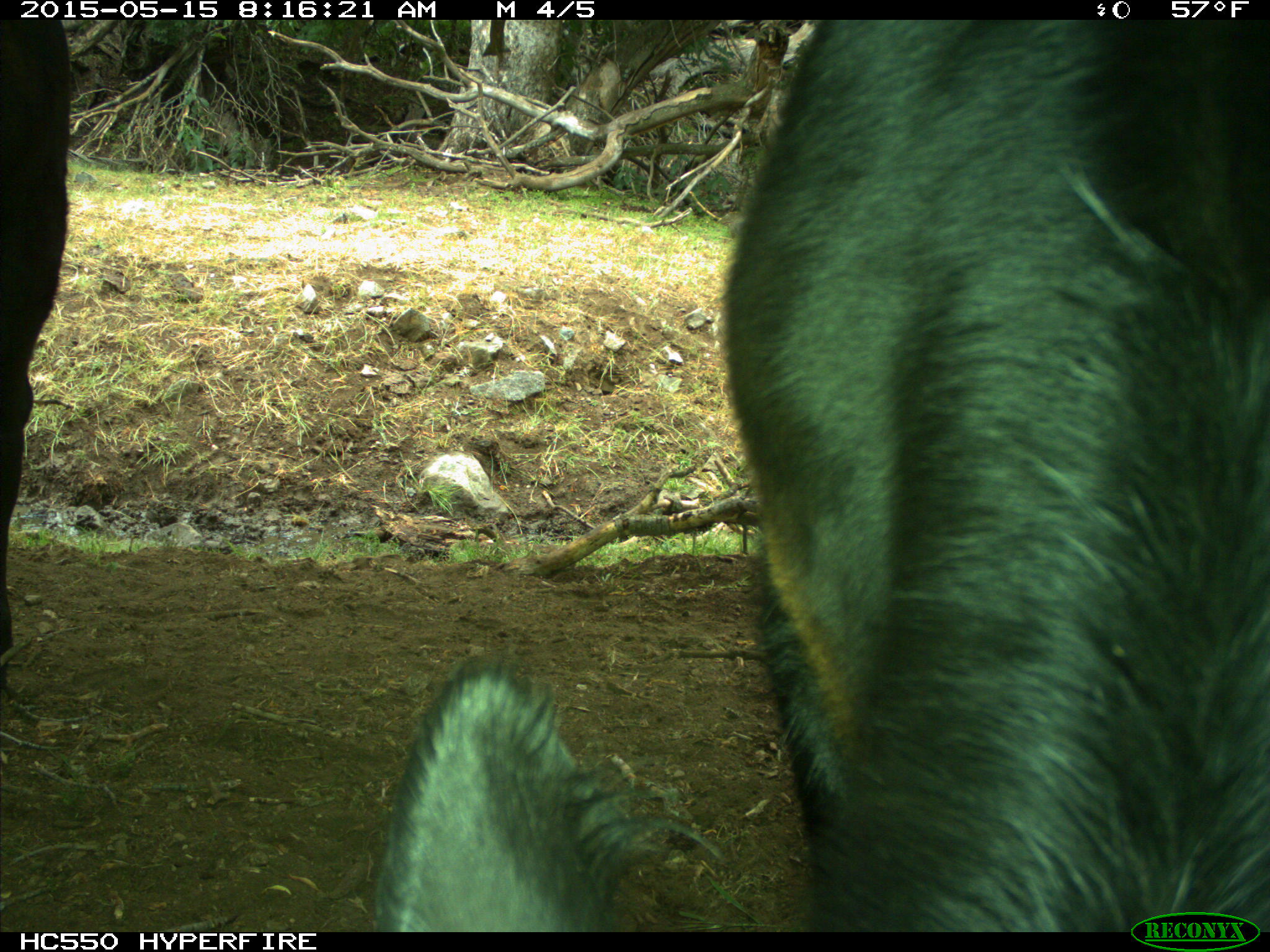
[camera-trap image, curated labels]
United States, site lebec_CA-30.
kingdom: Animalia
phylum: Chordata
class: Mammalia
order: Artiodactyla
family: Bovidae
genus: Bos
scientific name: Bos taurus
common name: domestic cow